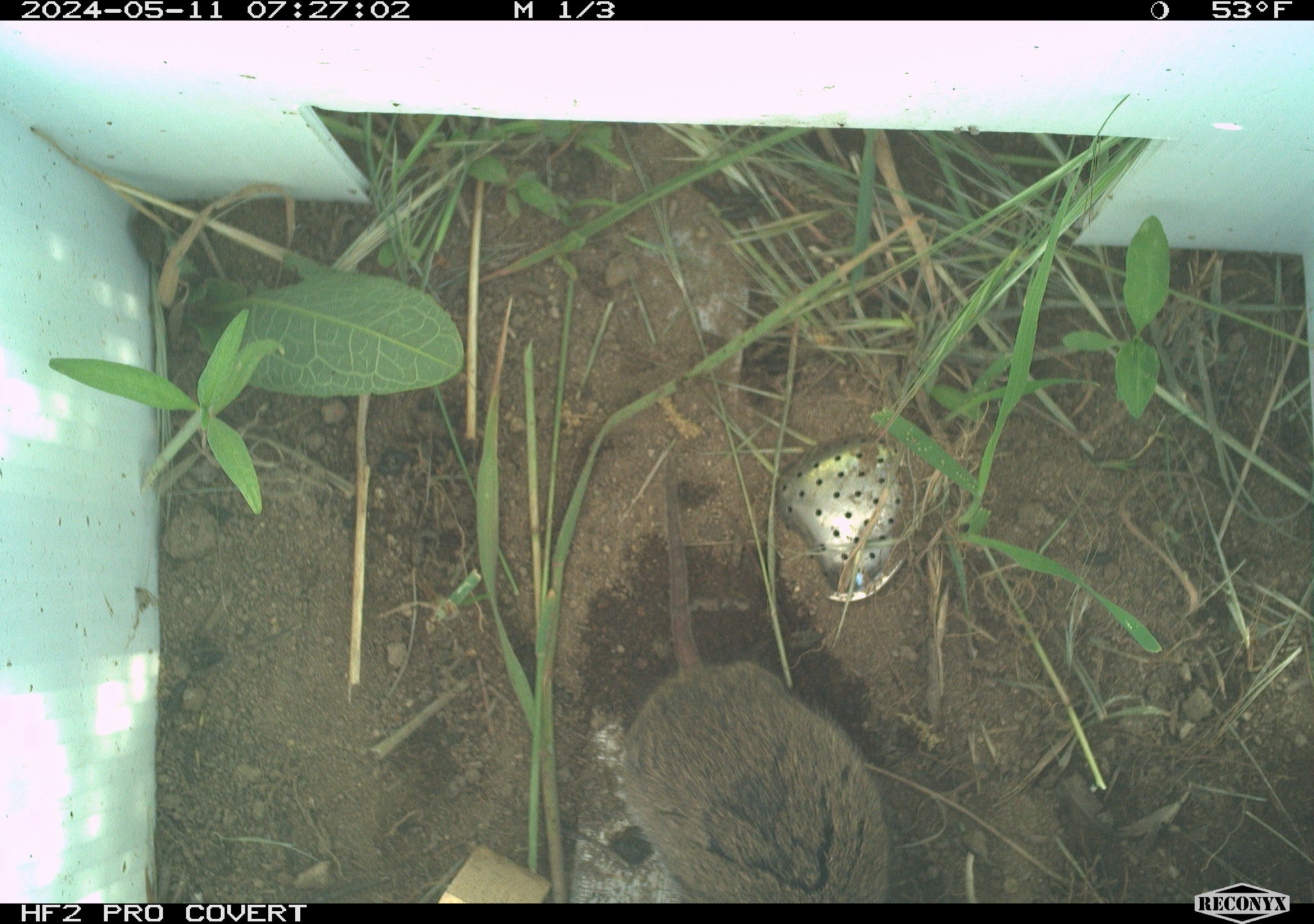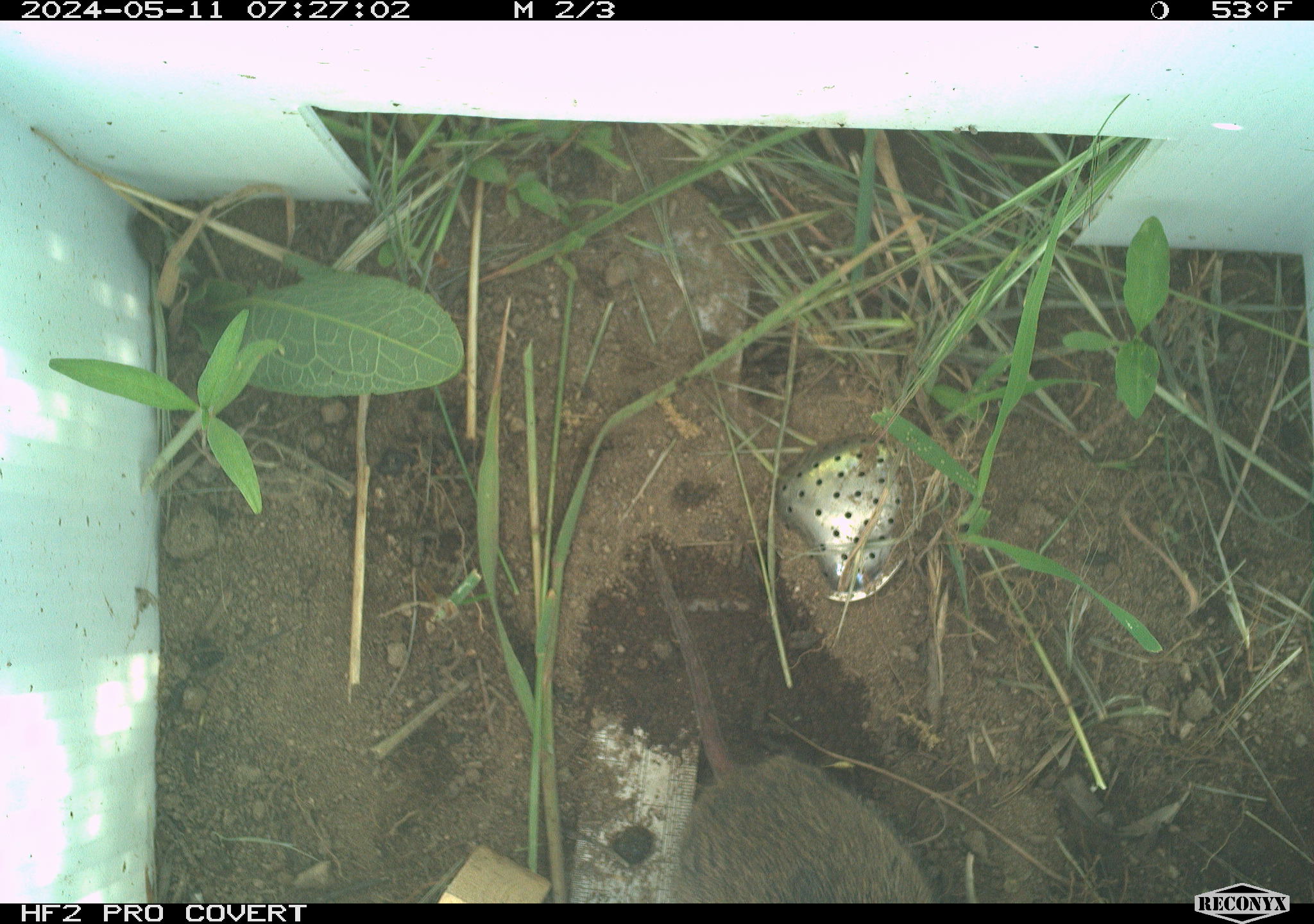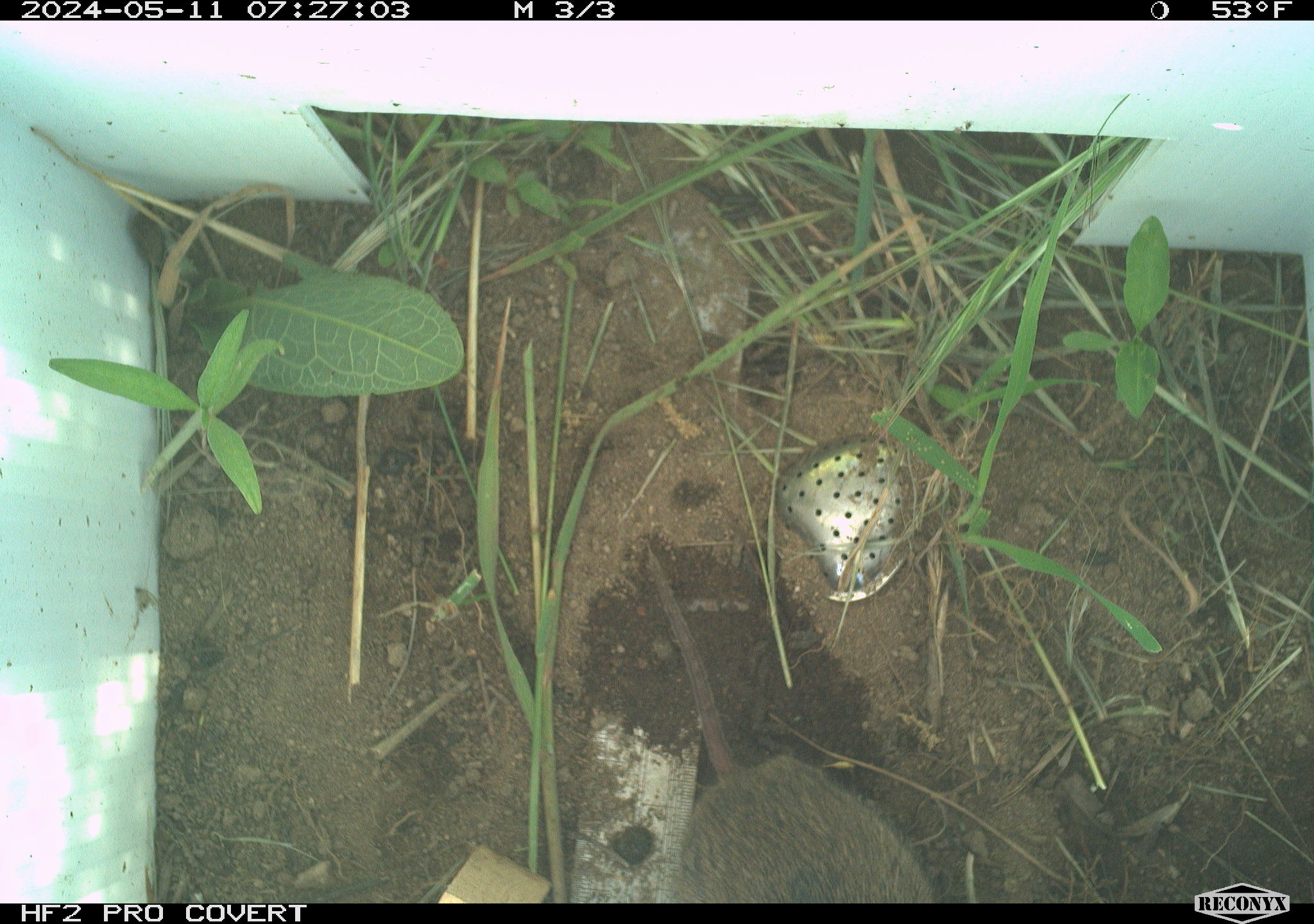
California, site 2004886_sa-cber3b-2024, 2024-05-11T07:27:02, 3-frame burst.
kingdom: Animalia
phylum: Chordata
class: Mammalia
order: Rodentia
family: Cricetidae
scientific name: Arvicolinae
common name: voles, lemmings, and muskrats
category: arvicolinae subfamily